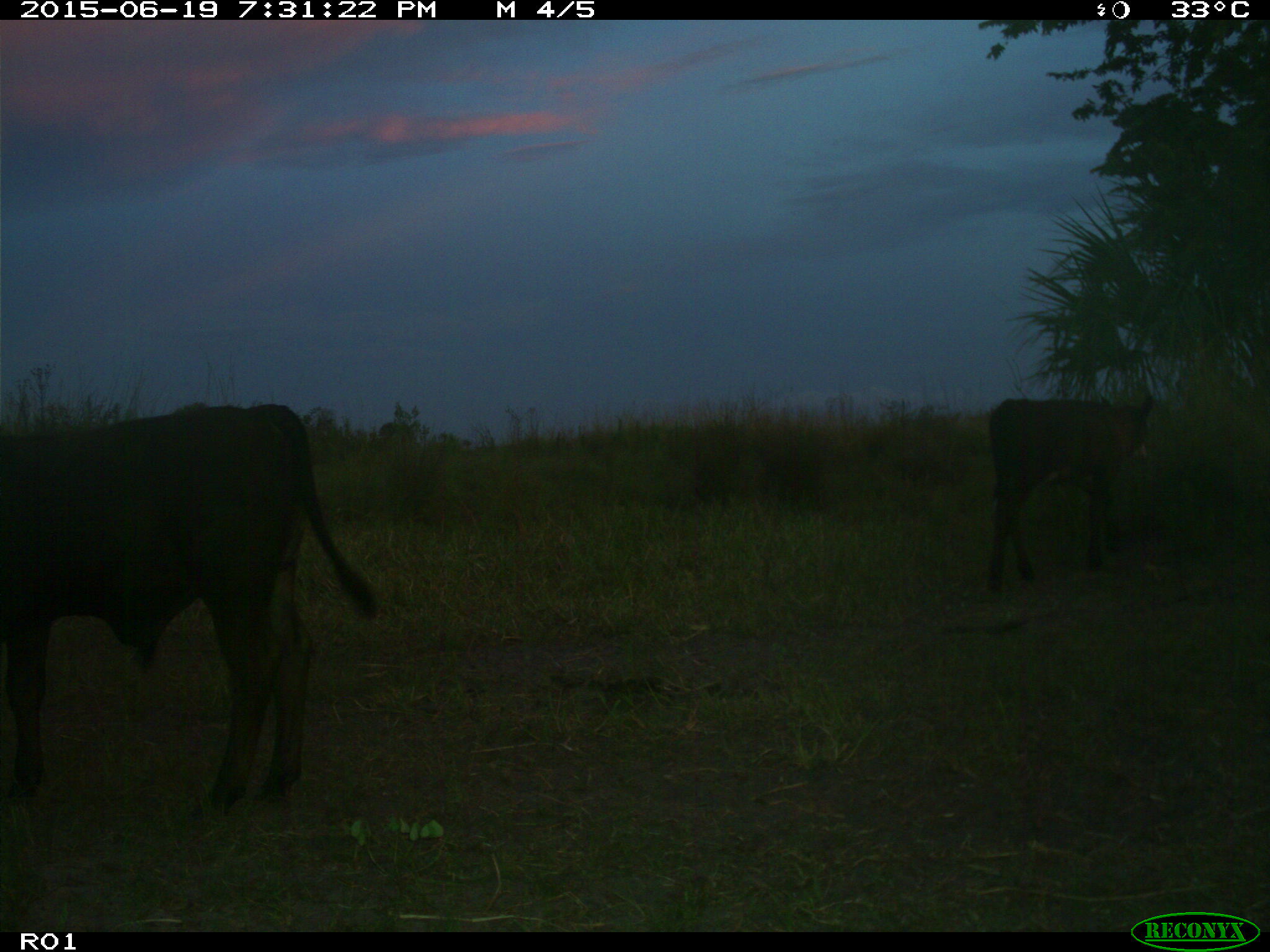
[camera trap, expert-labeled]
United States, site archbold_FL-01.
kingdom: Animalia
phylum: Chordata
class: Mammalia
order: Artiodactyla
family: Bovidae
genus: Bos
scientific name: Bos taurus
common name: domestic cow